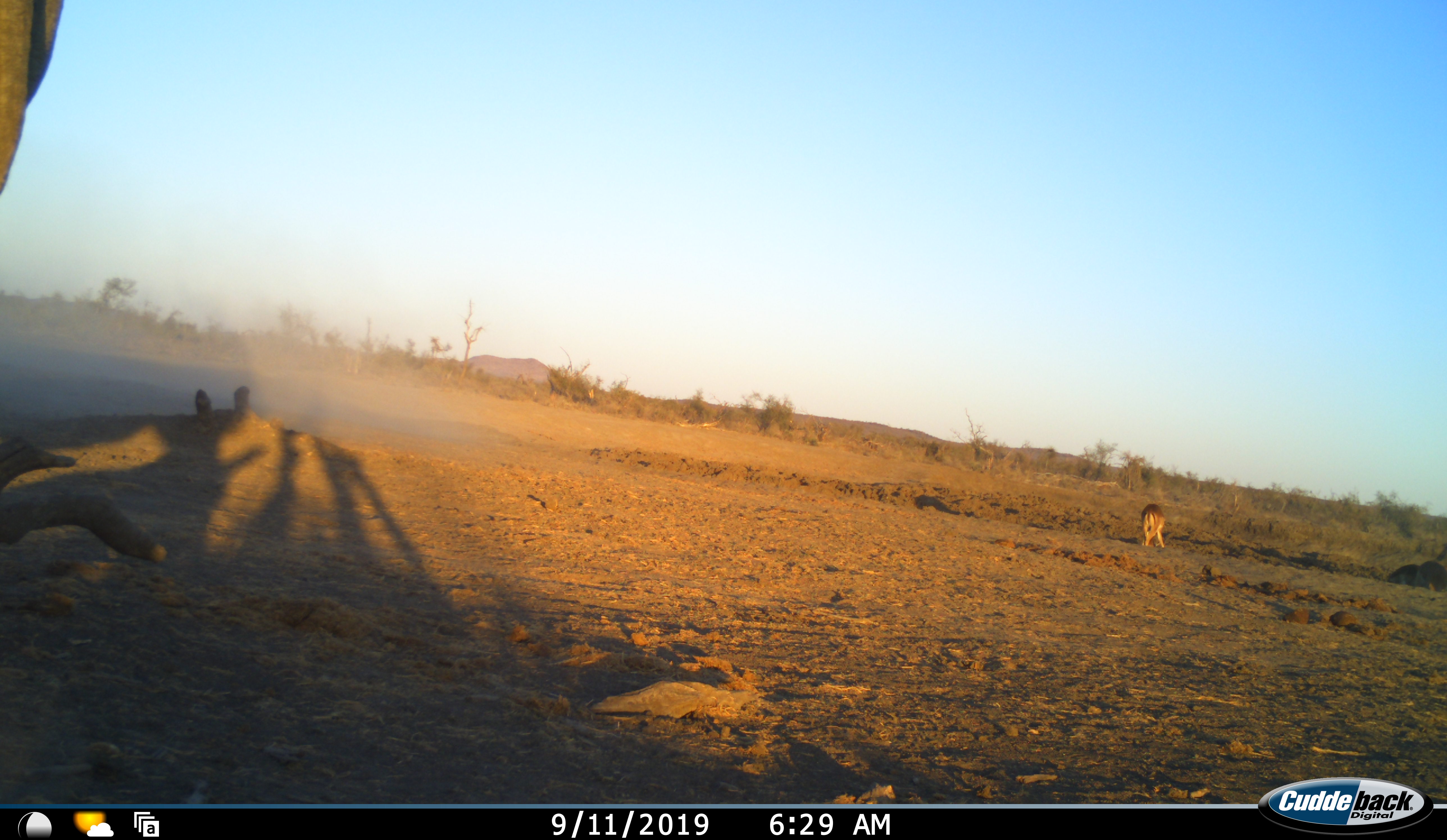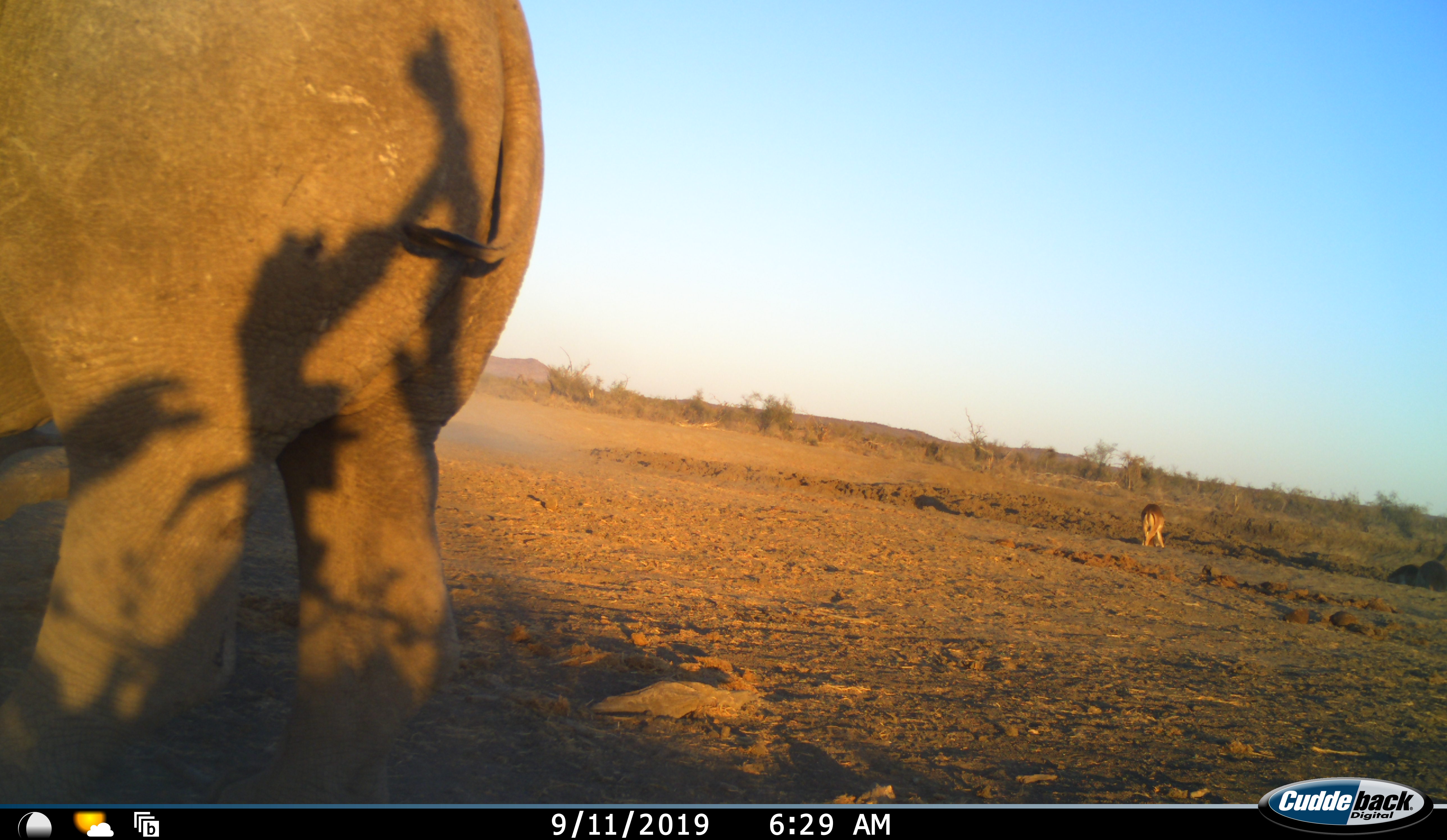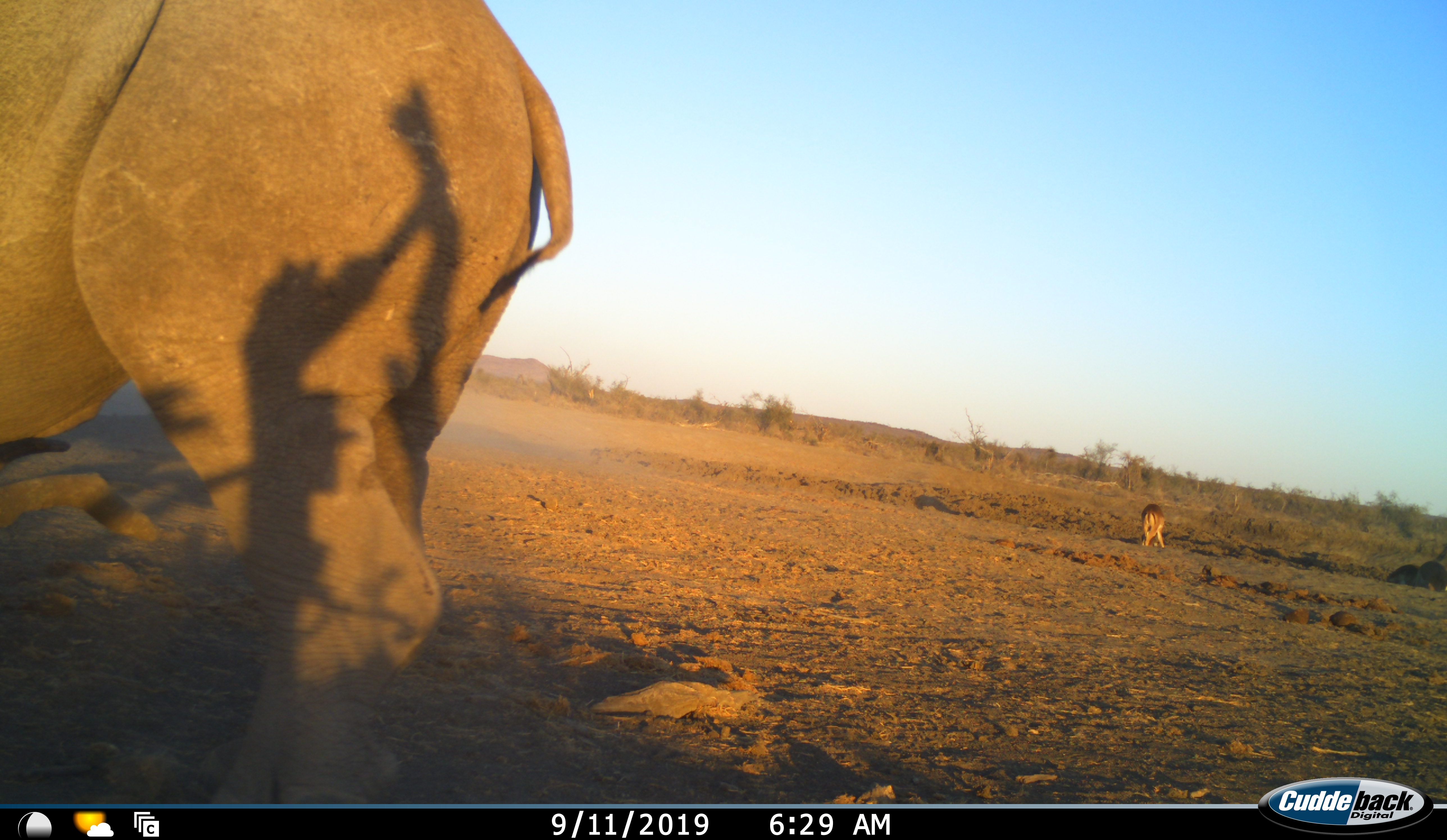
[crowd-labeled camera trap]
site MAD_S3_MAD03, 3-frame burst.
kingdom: Animalia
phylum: Chordata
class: Mammalia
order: Proboscidea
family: Elephantidae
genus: Loxodonta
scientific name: Loxodonta africana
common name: african bush elephant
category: elephant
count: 1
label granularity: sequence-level